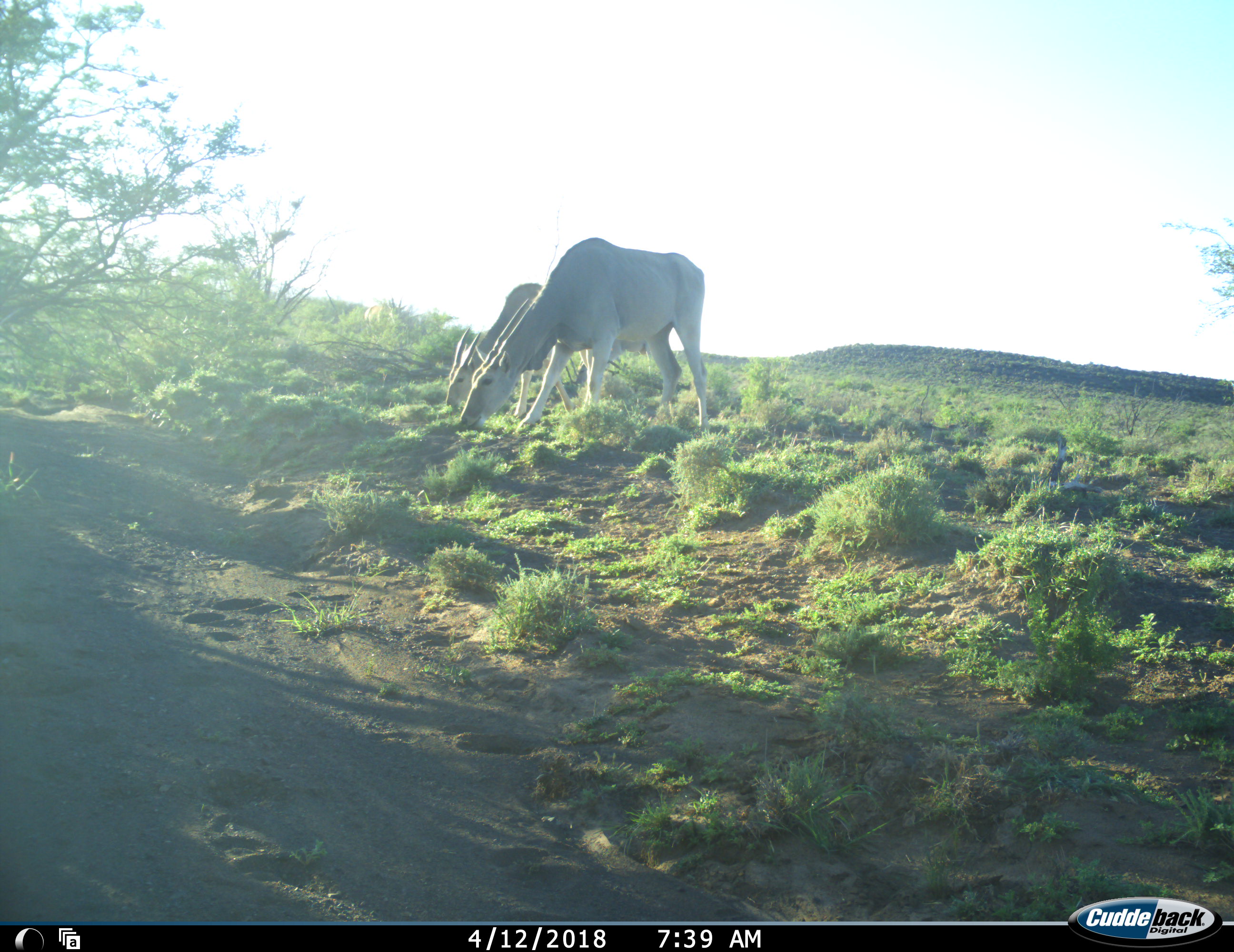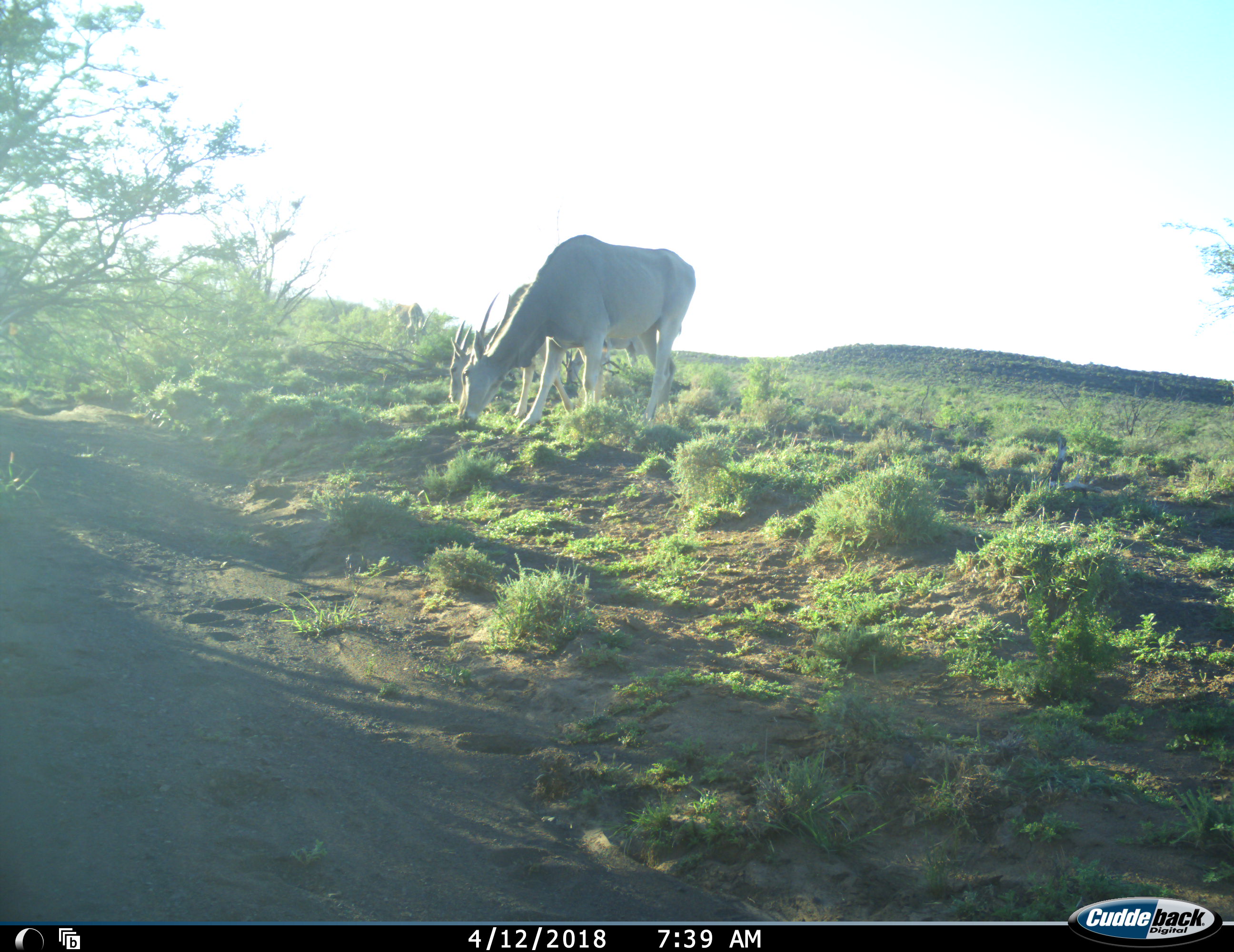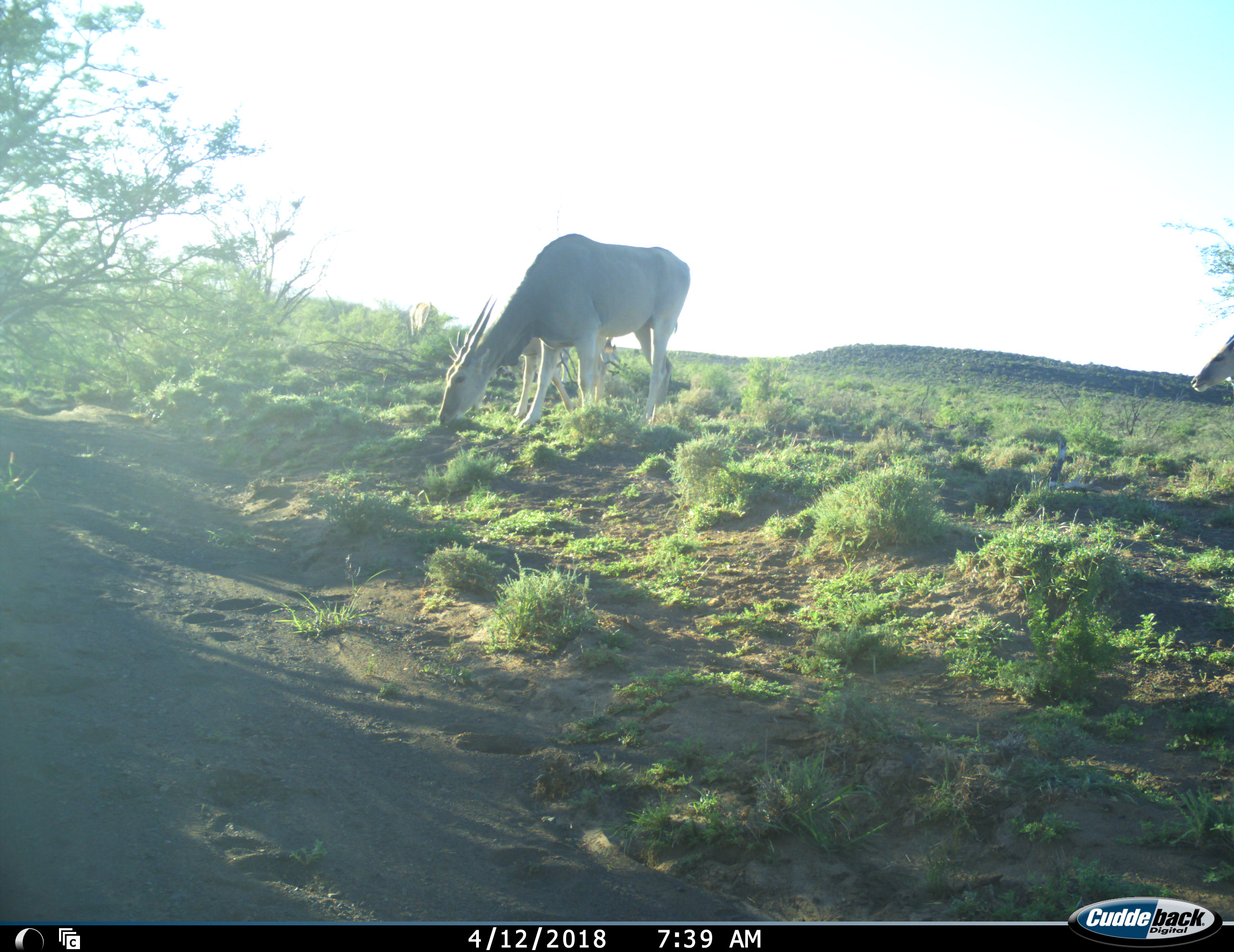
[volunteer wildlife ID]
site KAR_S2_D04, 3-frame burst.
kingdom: Animalia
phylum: Chordata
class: Mammalia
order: Artiodactyla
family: Bovidae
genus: Tragelaphus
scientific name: Tragelaphus oryx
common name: eland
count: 4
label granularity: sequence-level